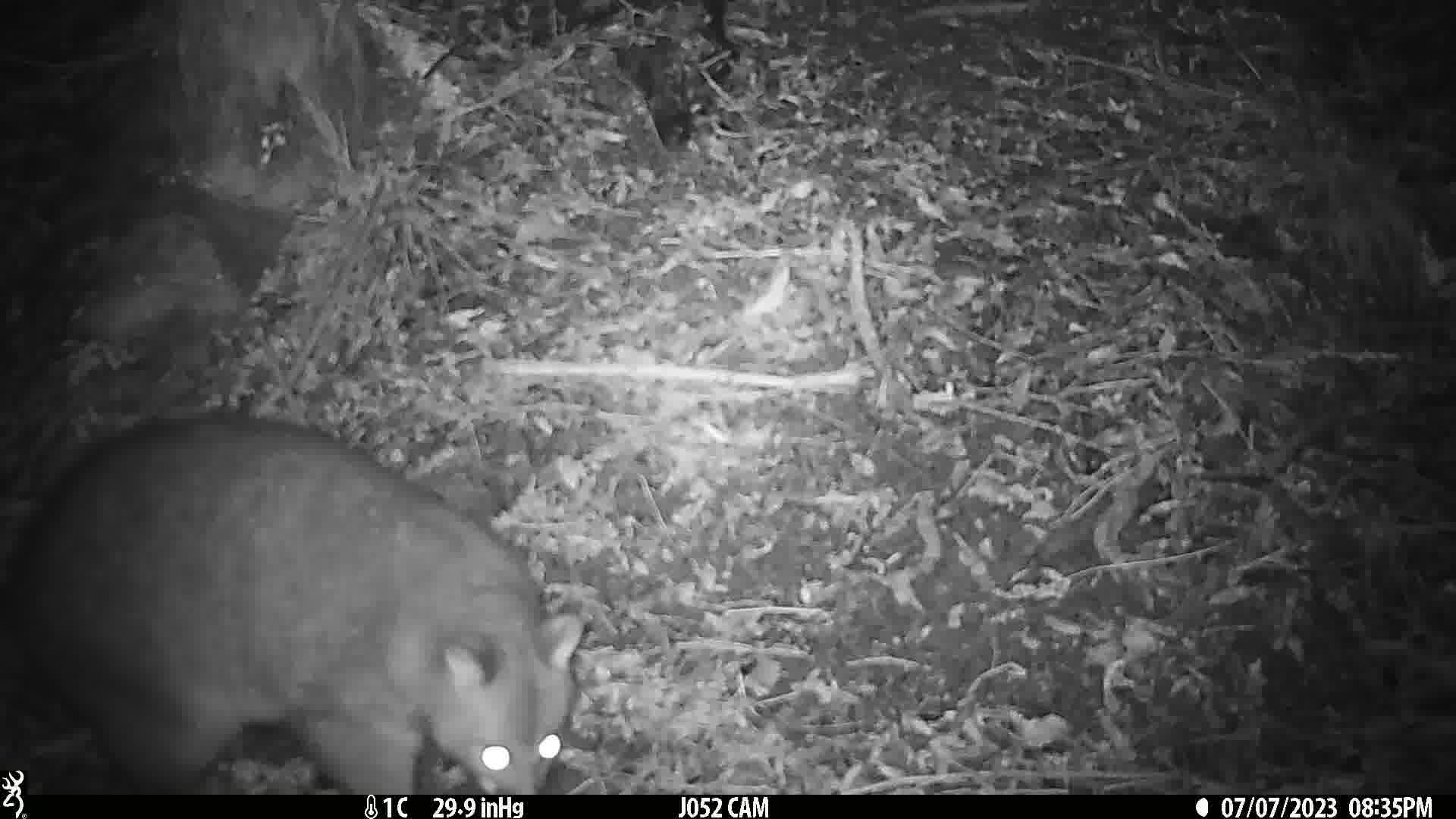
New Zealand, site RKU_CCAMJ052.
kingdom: Animalia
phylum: Chordata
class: Mammalia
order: Diprotodontia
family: Phalangeridae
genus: Trichosurus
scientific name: Trichosurus vulpecula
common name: common brushtail possum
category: possum